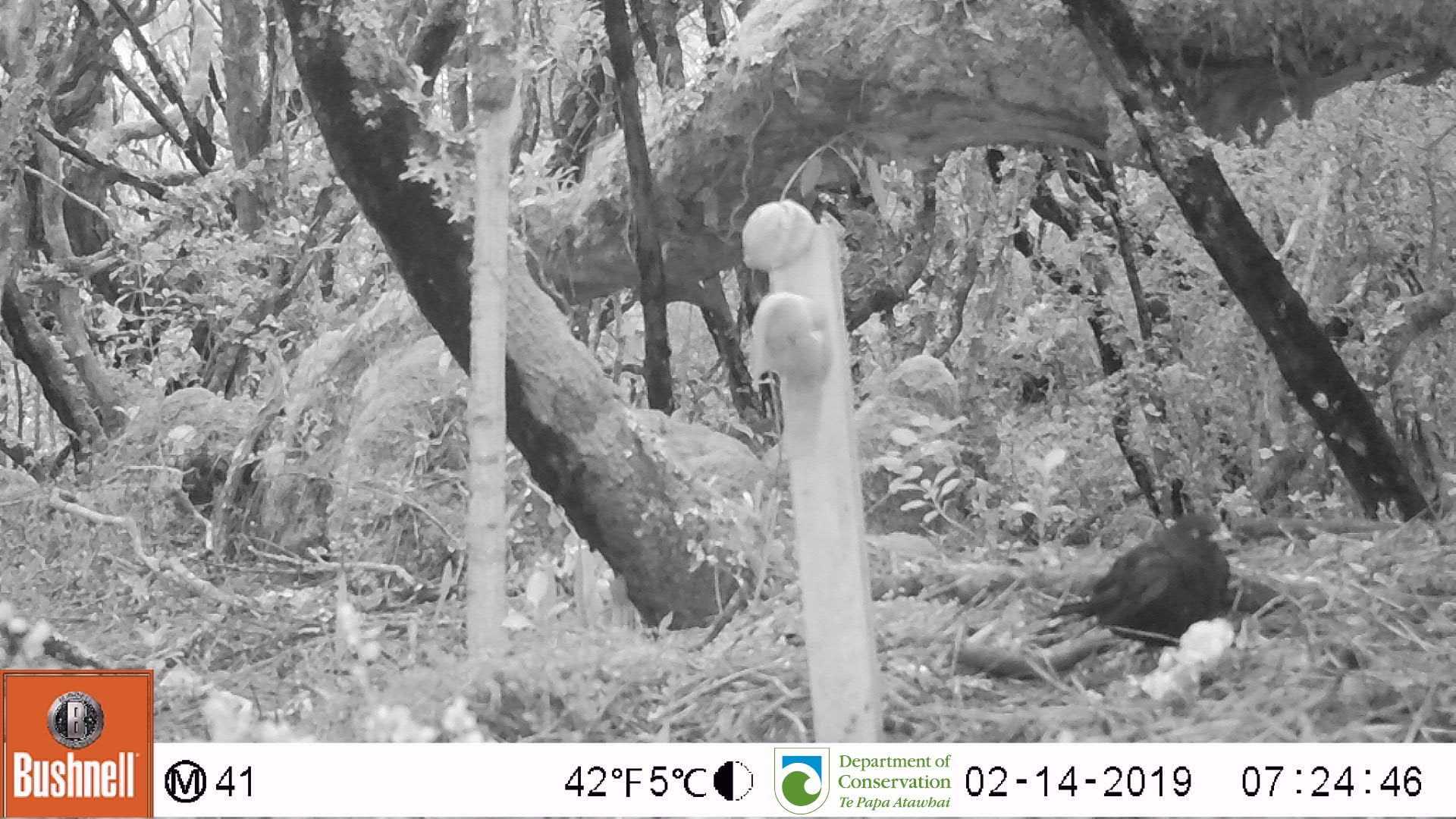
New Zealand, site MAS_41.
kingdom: Animalia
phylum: Chordata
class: Aves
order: Passeriformes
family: Turdidae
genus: Turdus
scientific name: Turdus merula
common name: eurasian blackbird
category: blackbird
Blackbird (eurasian blackbird) (Turdus merula).